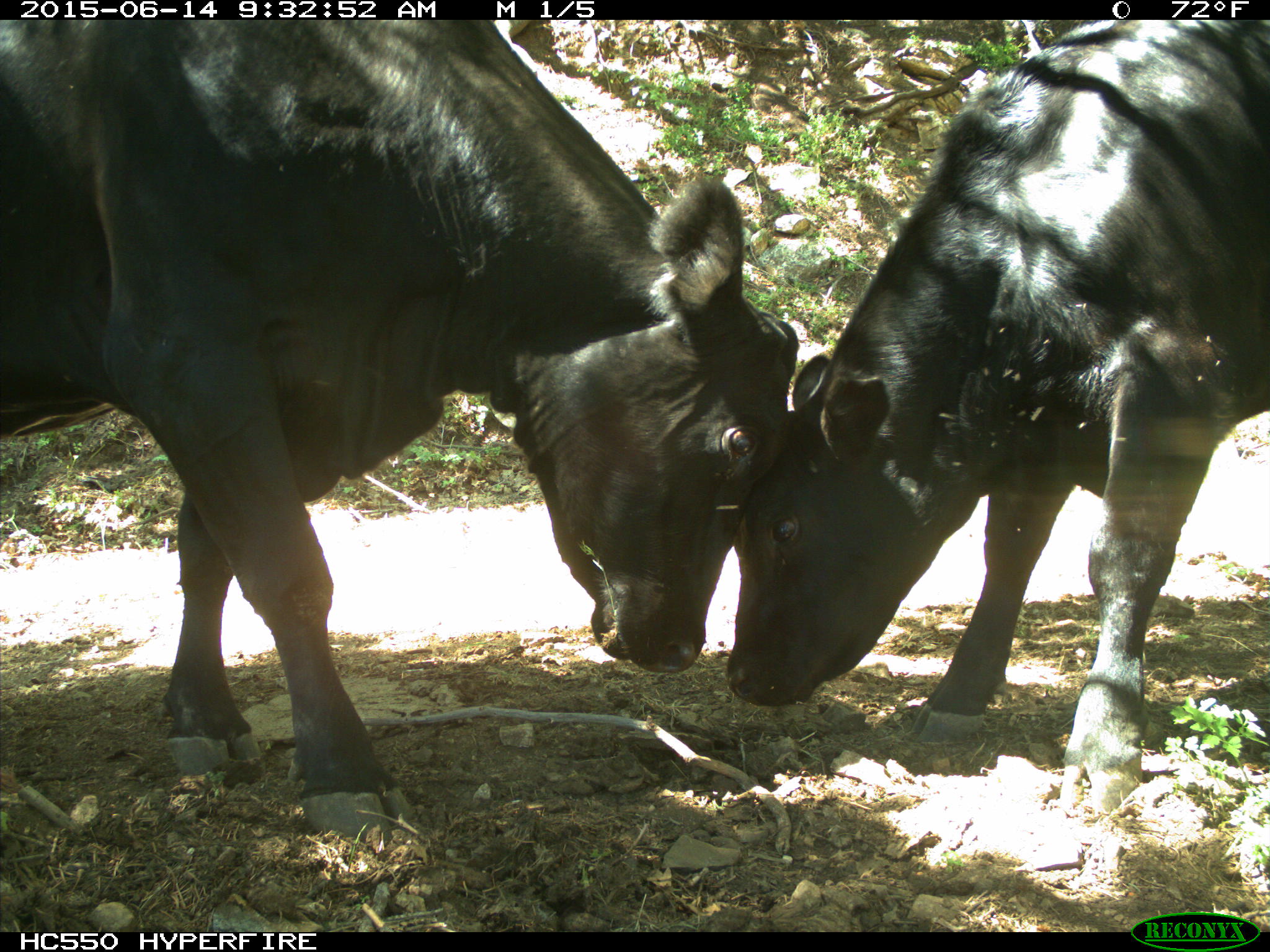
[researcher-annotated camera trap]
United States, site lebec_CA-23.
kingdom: Animalia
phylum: Chordata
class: Mammalia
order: Artiodactyla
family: Bovidae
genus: Bos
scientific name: Bos taurus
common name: domestic cow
Bos taurus (domestic cow).